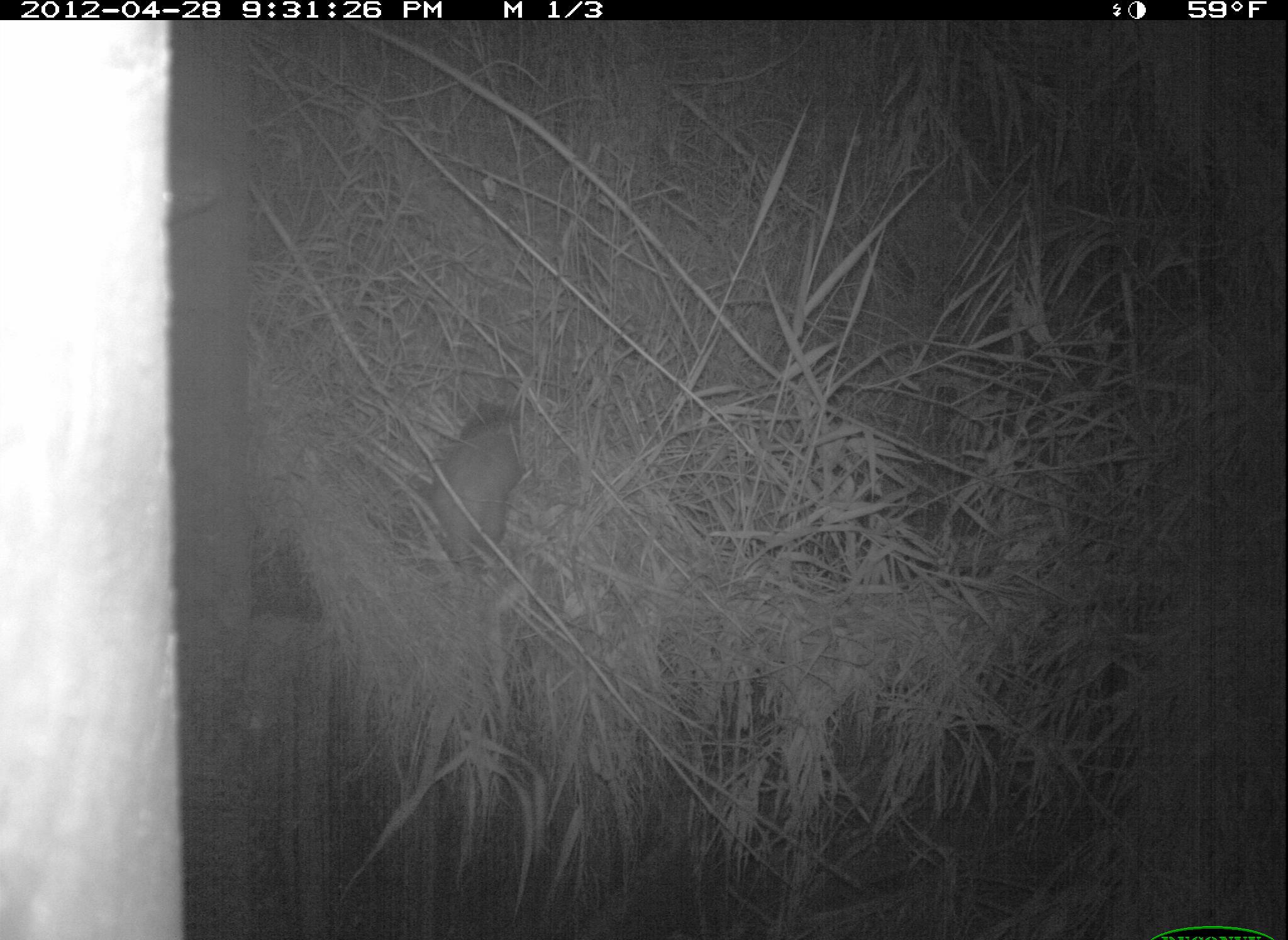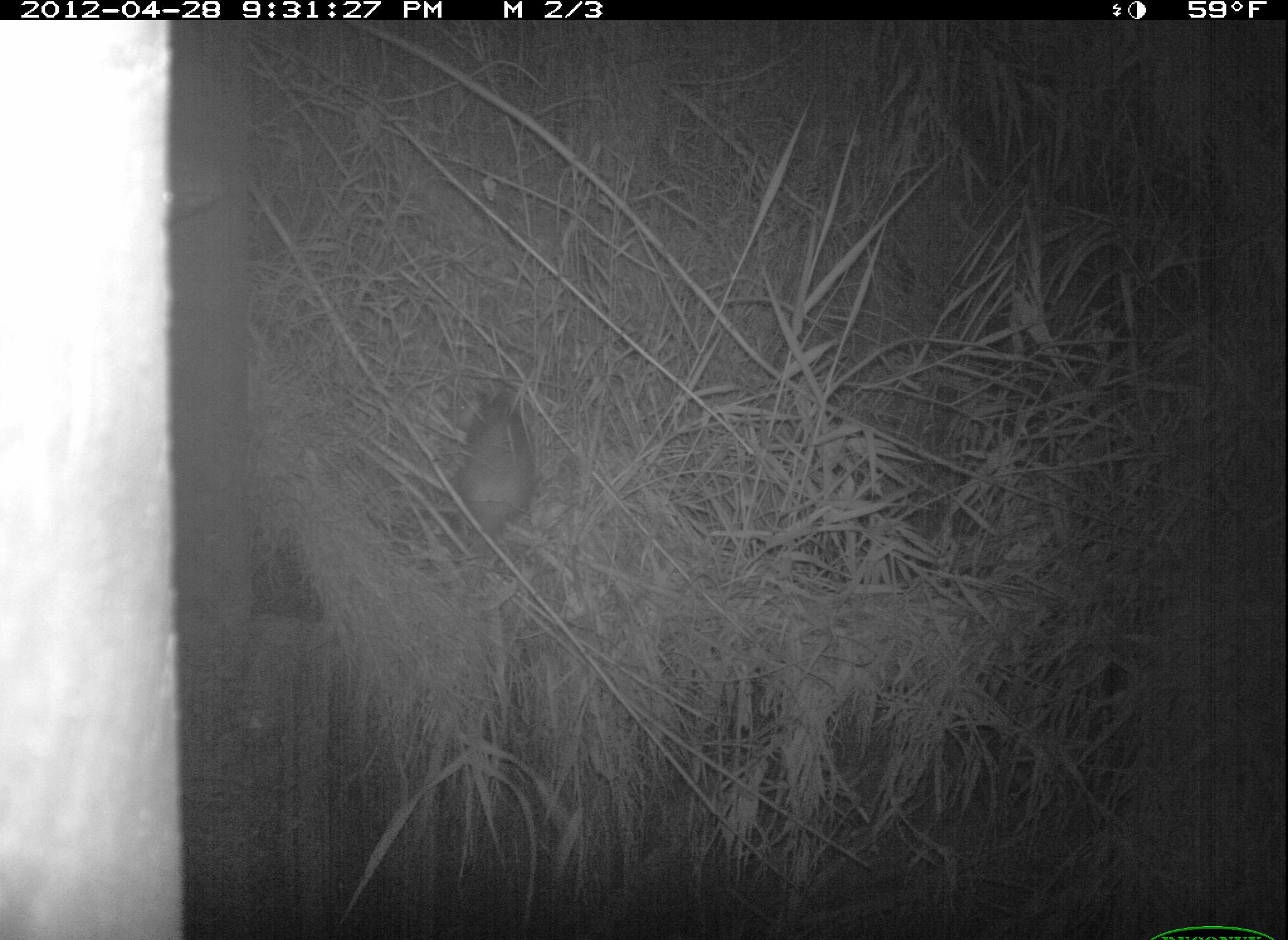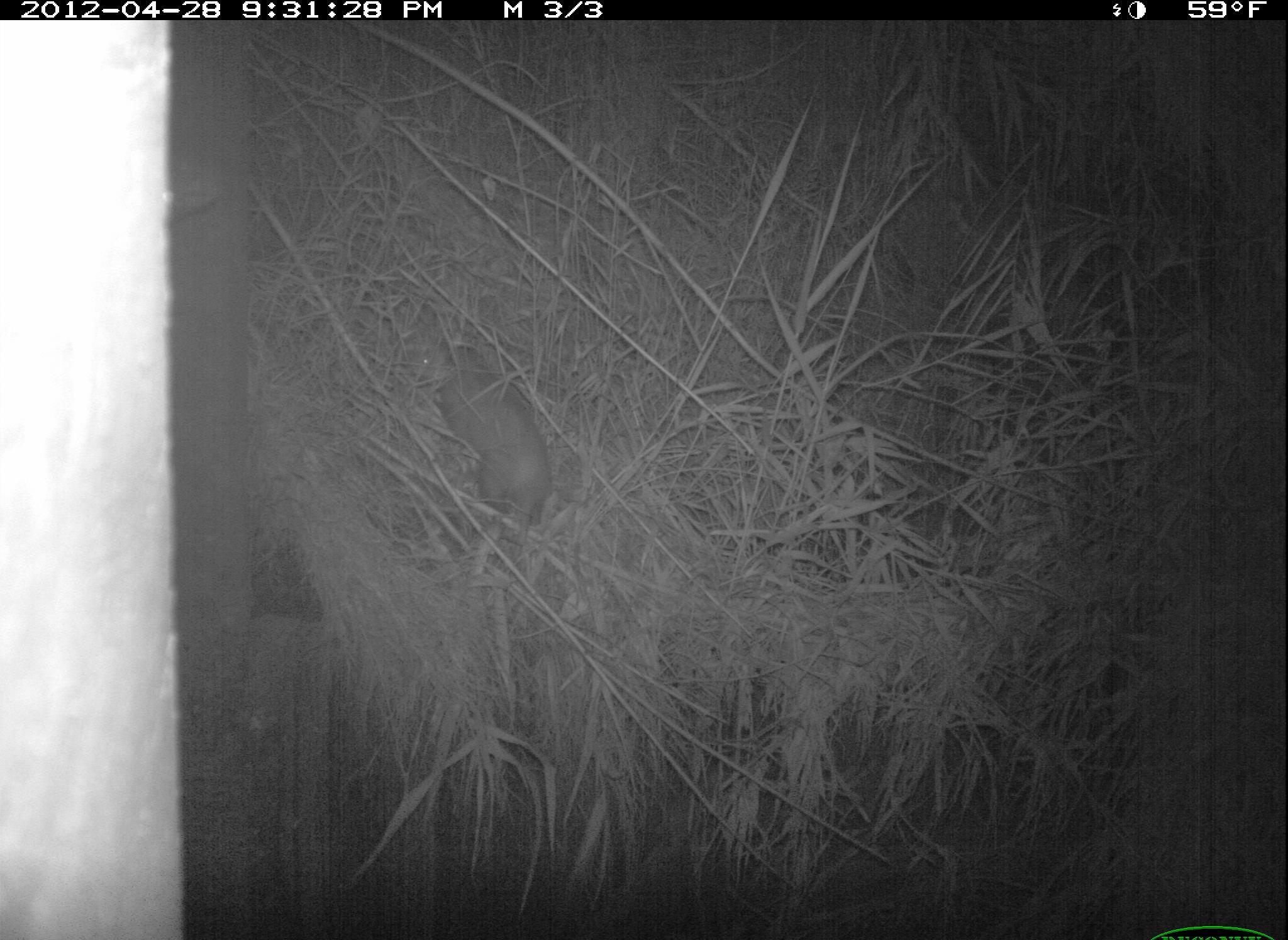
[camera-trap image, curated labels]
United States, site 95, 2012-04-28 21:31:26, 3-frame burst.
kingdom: Animalia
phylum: Chordata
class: Mammalia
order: Didelphimorphia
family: Didelphidae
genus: Didelphis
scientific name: Didelphis virginiana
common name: virginia opossum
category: opossum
Opossum (virginia opossum) (Didelphis virginiana).